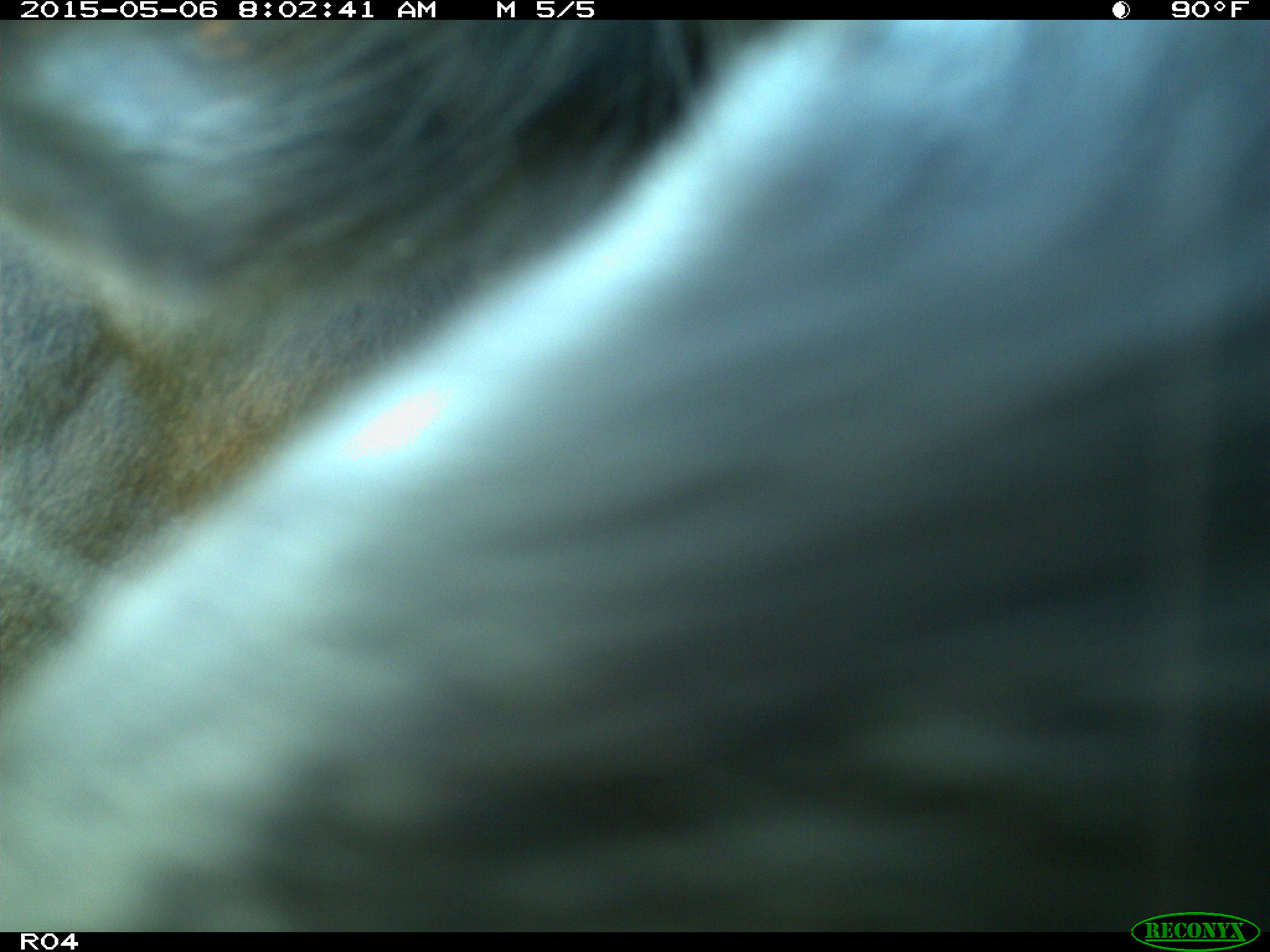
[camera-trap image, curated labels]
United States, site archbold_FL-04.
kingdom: Animalia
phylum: Chordata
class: Mammalia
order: Artiodactyla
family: Bovidae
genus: Bos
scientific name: Bos taurus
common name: domestic cow